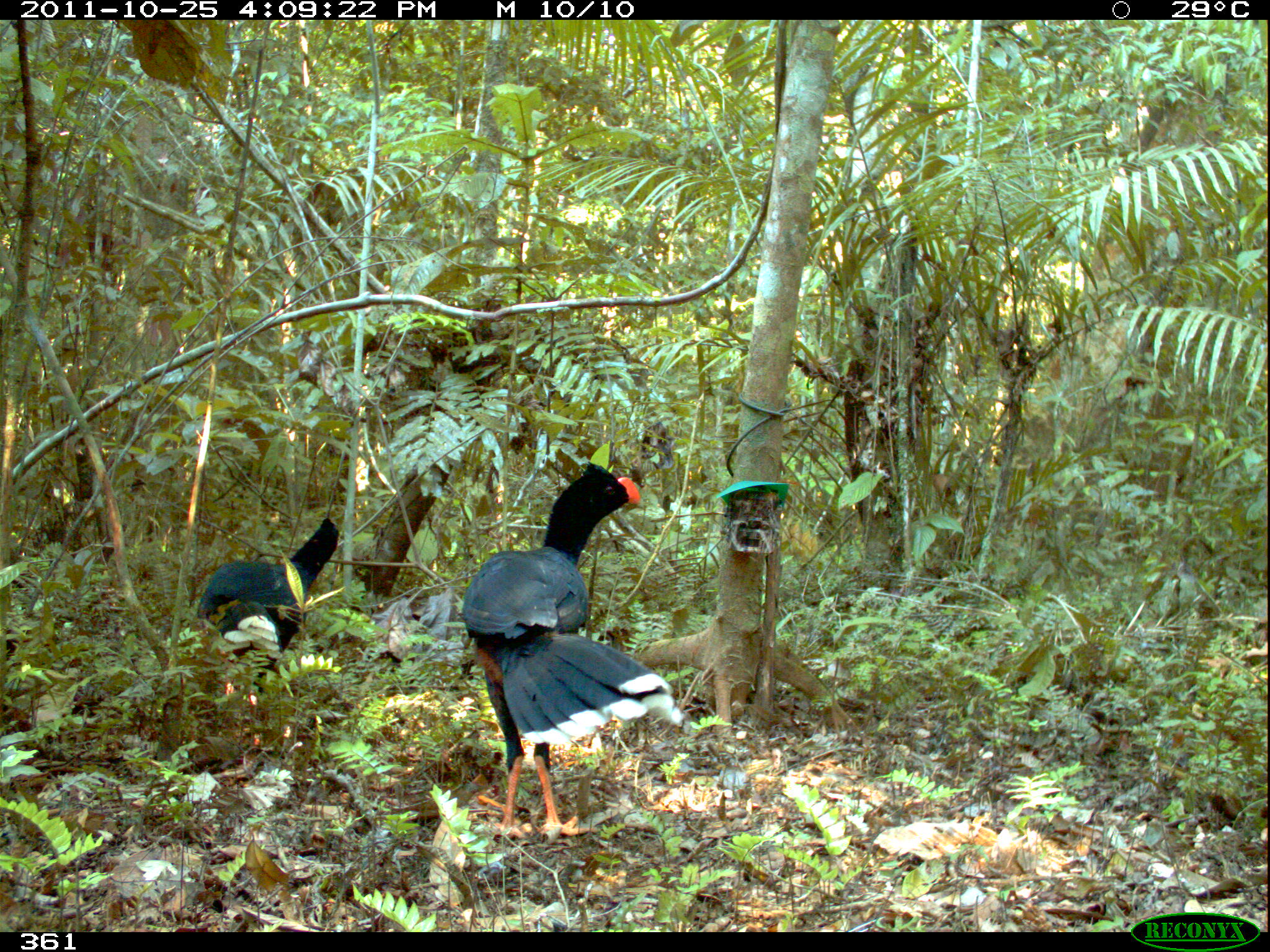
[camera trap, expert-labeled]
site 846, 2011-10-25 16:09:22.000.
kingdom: Animalia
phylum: Chordata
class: Aves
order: Galliformes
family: Cracidae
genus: Mitu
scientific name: Mitu tuberosum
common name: razor-billed curassow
Mitu tuberosum (razor-billed curassow).